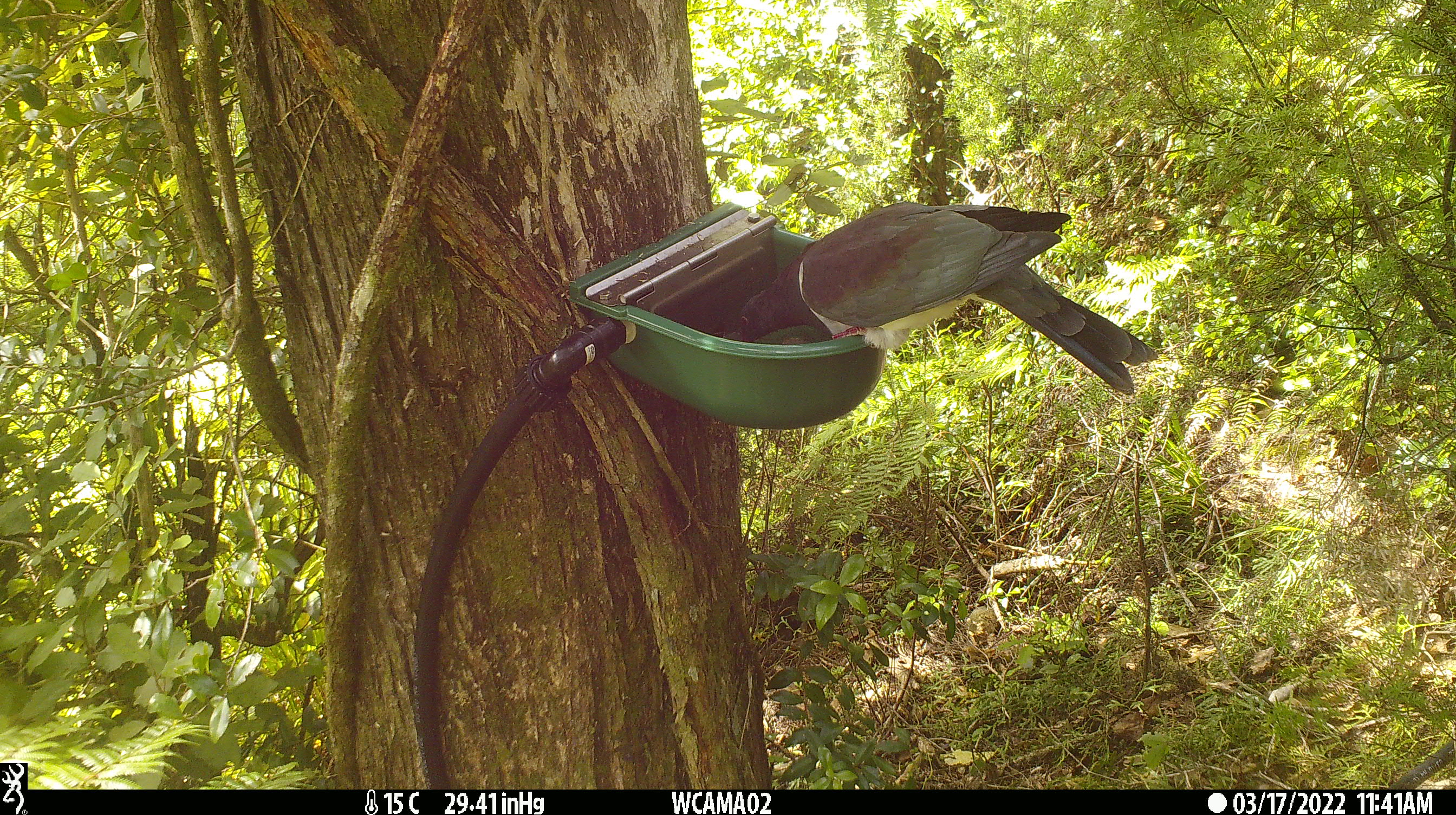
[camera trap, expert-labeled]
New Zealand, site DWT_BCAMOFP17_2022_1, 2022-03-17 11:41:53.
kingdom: Animalia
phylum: Chordata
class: Aves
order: Columbiformes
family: Columbidae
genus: Hemiphaga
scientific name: Hemiphaga novaeseelandiae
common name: new zealand pigeon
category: kereru